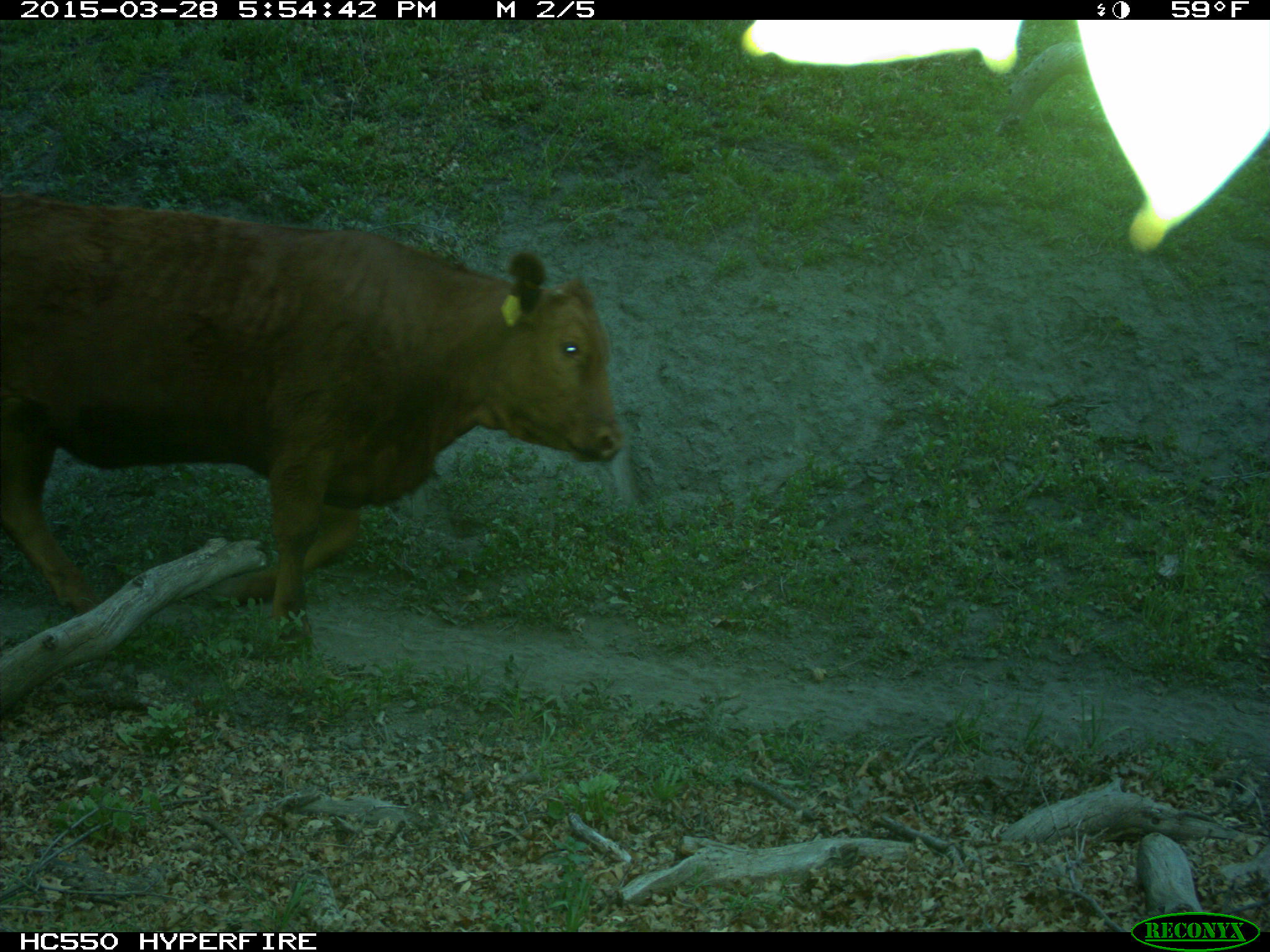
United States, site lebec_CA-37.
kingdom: Animalia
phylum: Chordata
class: Mammalia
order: Artiodactyla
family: Bovidae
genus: Bos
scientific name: Bos taurus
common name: domestic cow